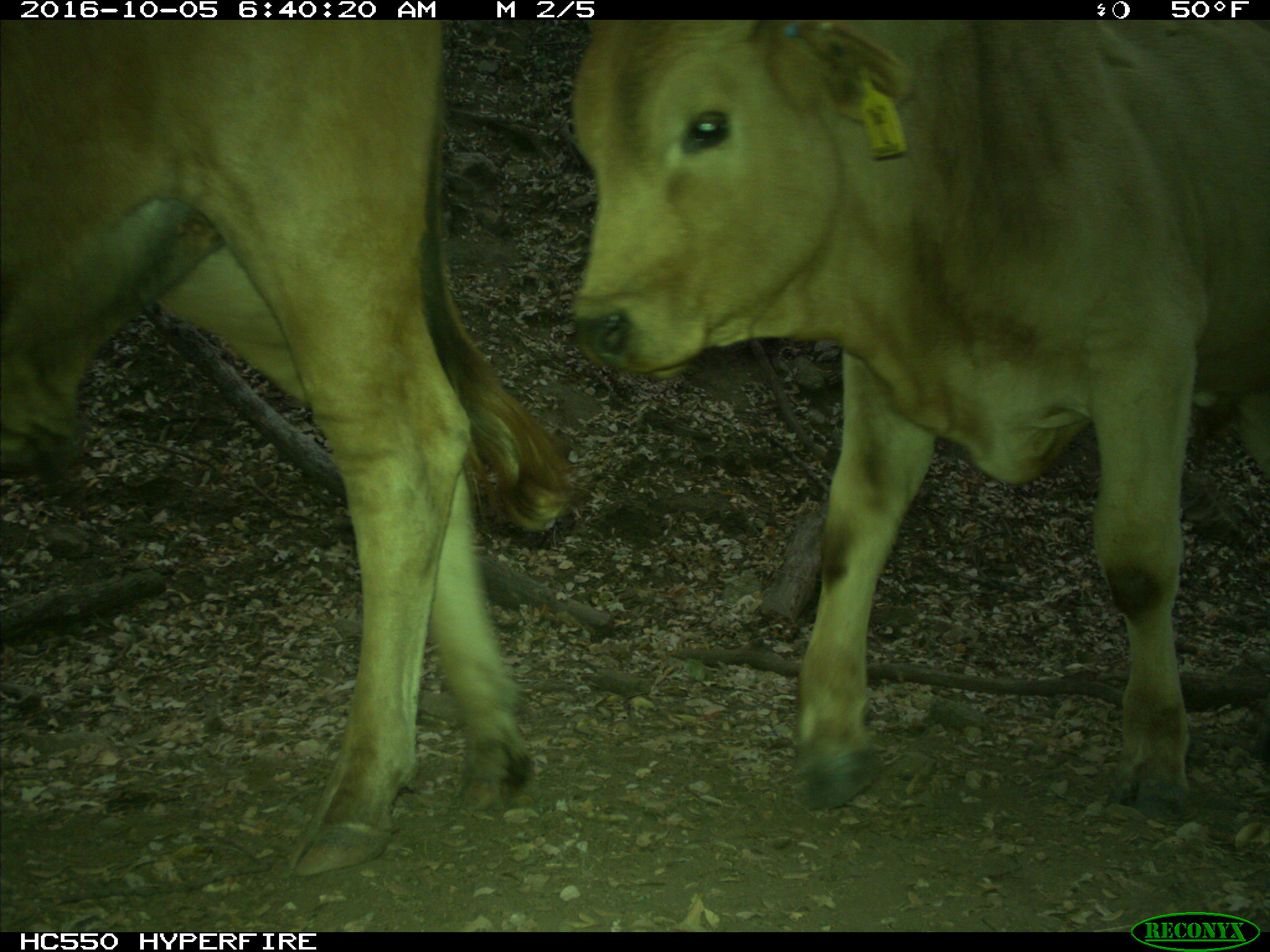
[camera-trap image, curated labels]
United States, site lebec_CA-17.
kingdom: Animalia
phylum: Chordata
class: Mammalia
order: Artiodactyla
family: Bovidae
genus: Bos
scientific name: Bos taurus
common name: domestic cow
Bos taurus (domestic cow).